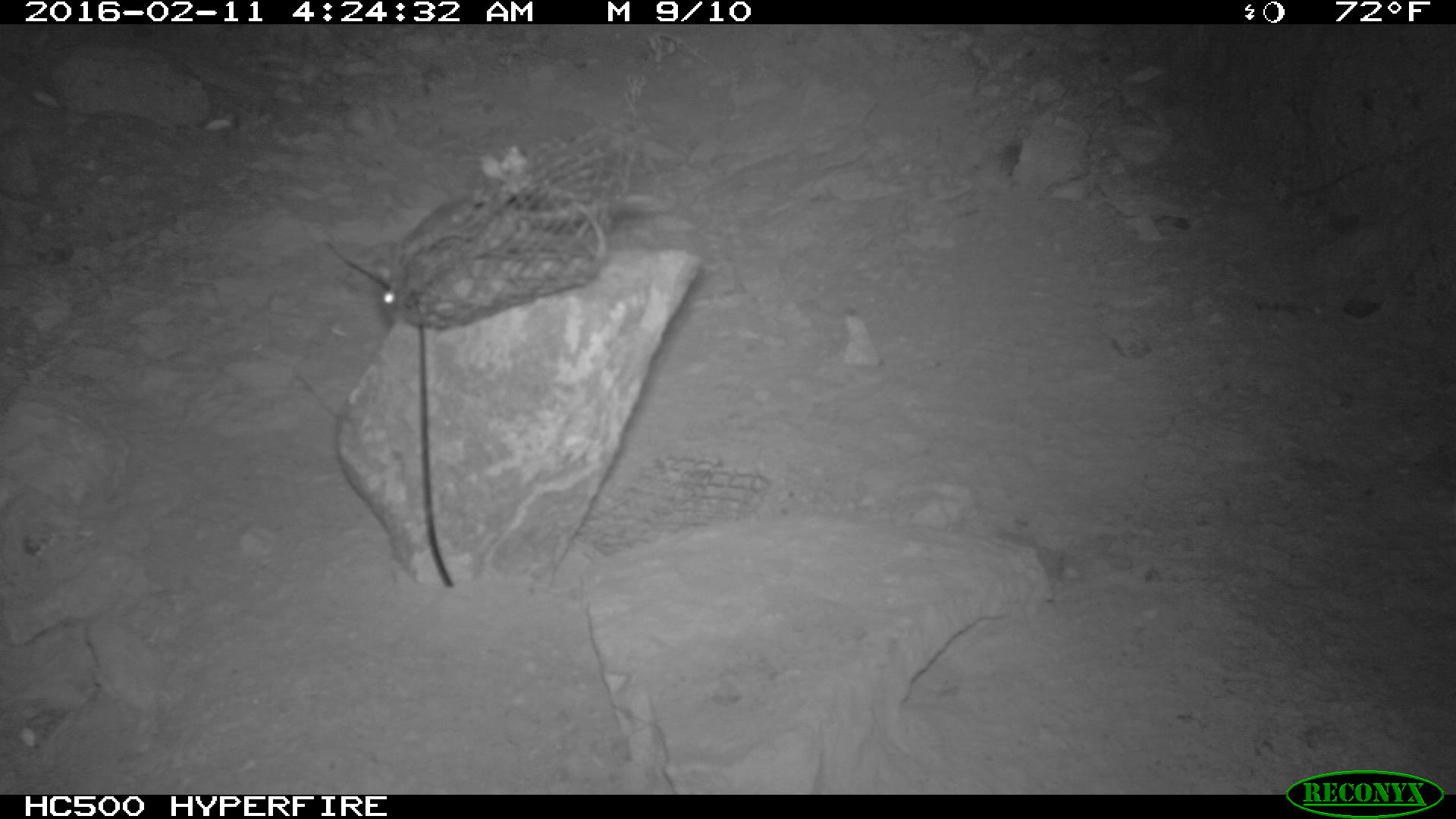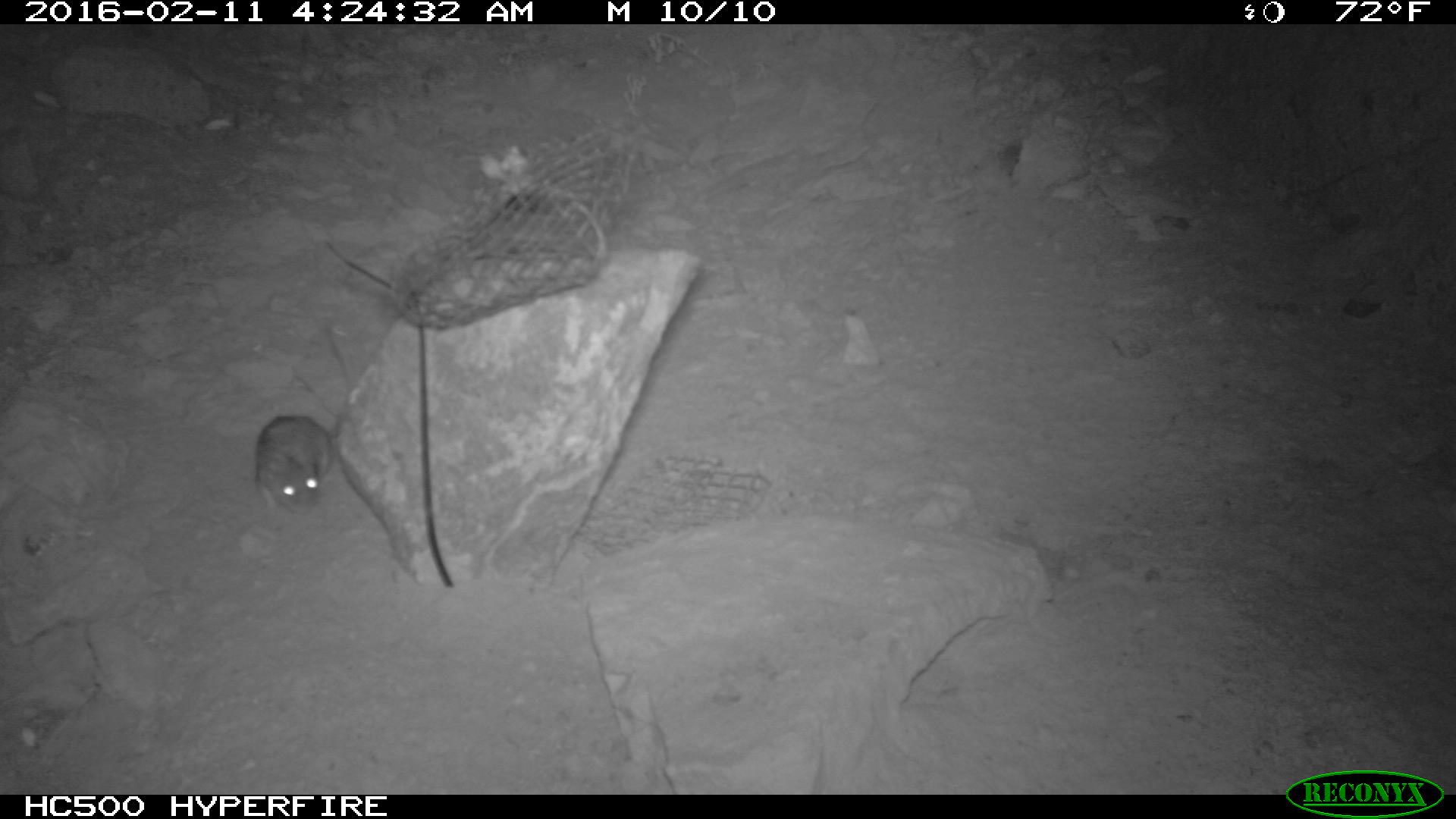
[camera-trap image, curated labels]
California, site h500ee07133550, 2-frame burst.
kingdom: Animalia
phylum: Chordata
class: Mammalia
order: Rodentia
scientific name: Rodentia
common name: rodent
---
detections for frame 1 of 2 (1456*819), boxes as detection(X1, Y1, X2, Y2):
rodent: detection(374, 196, 469, 325)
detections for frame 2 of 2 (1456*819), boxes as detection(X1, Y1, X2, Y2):
rodent: detection(255, 324, 351, 513)